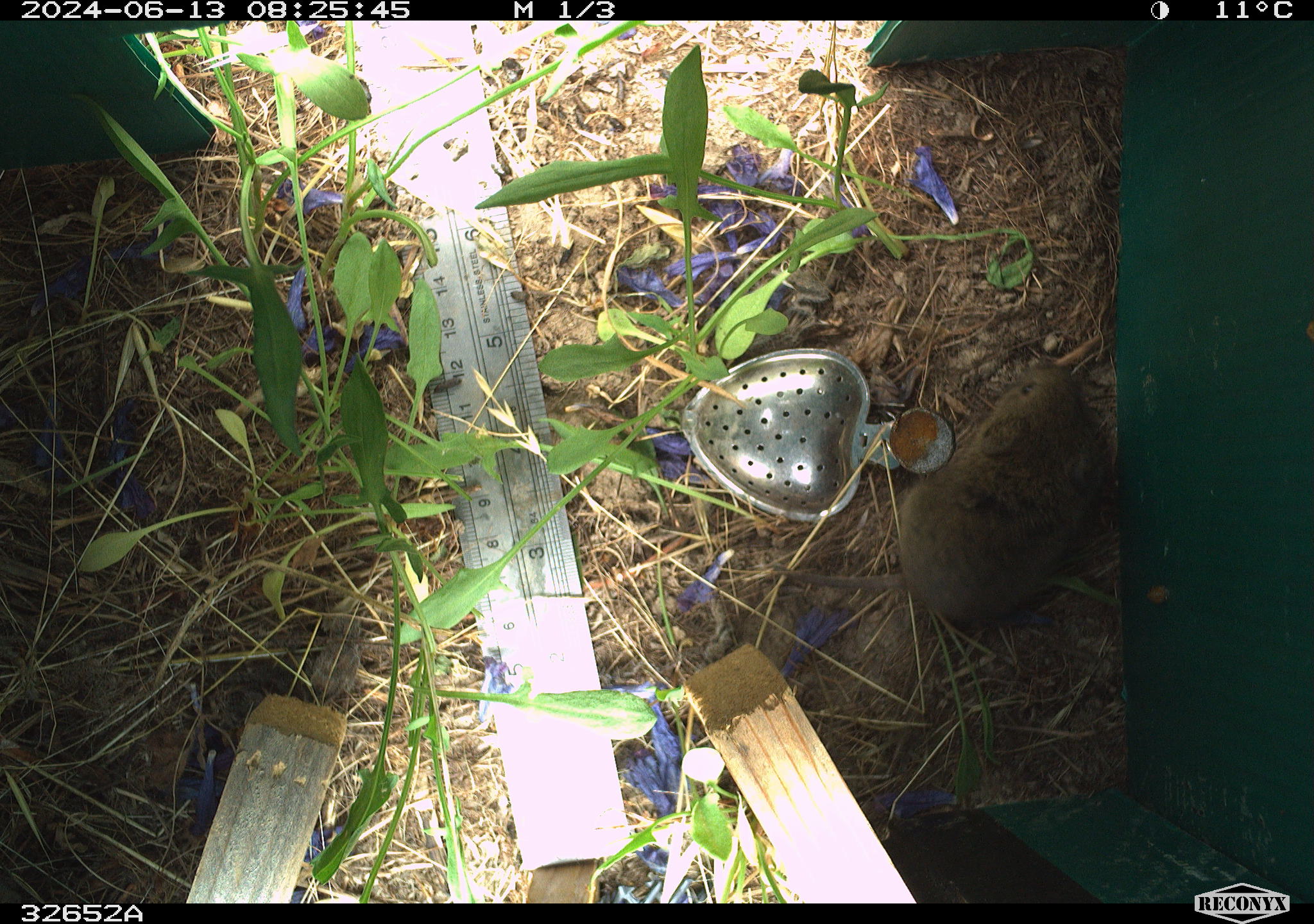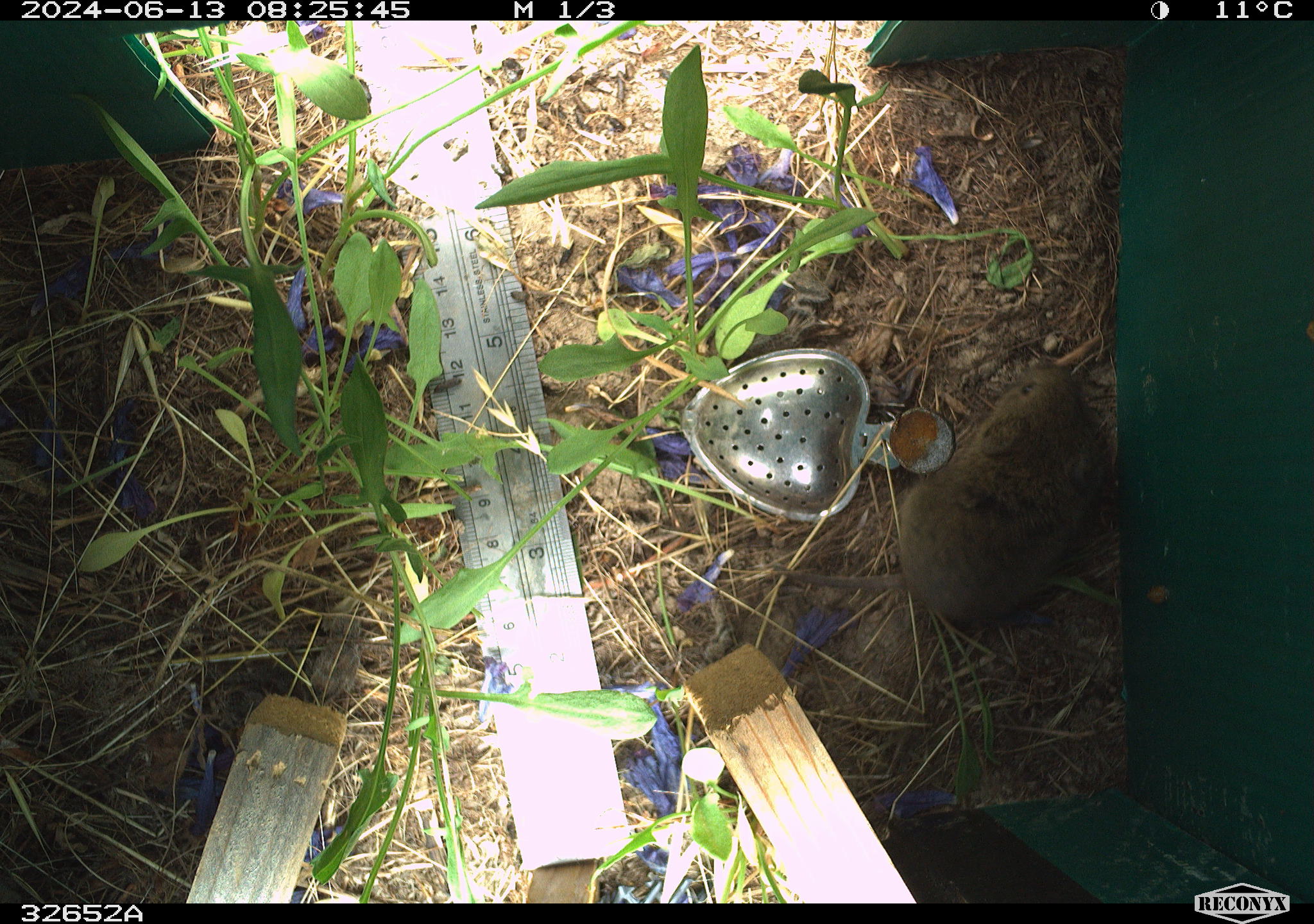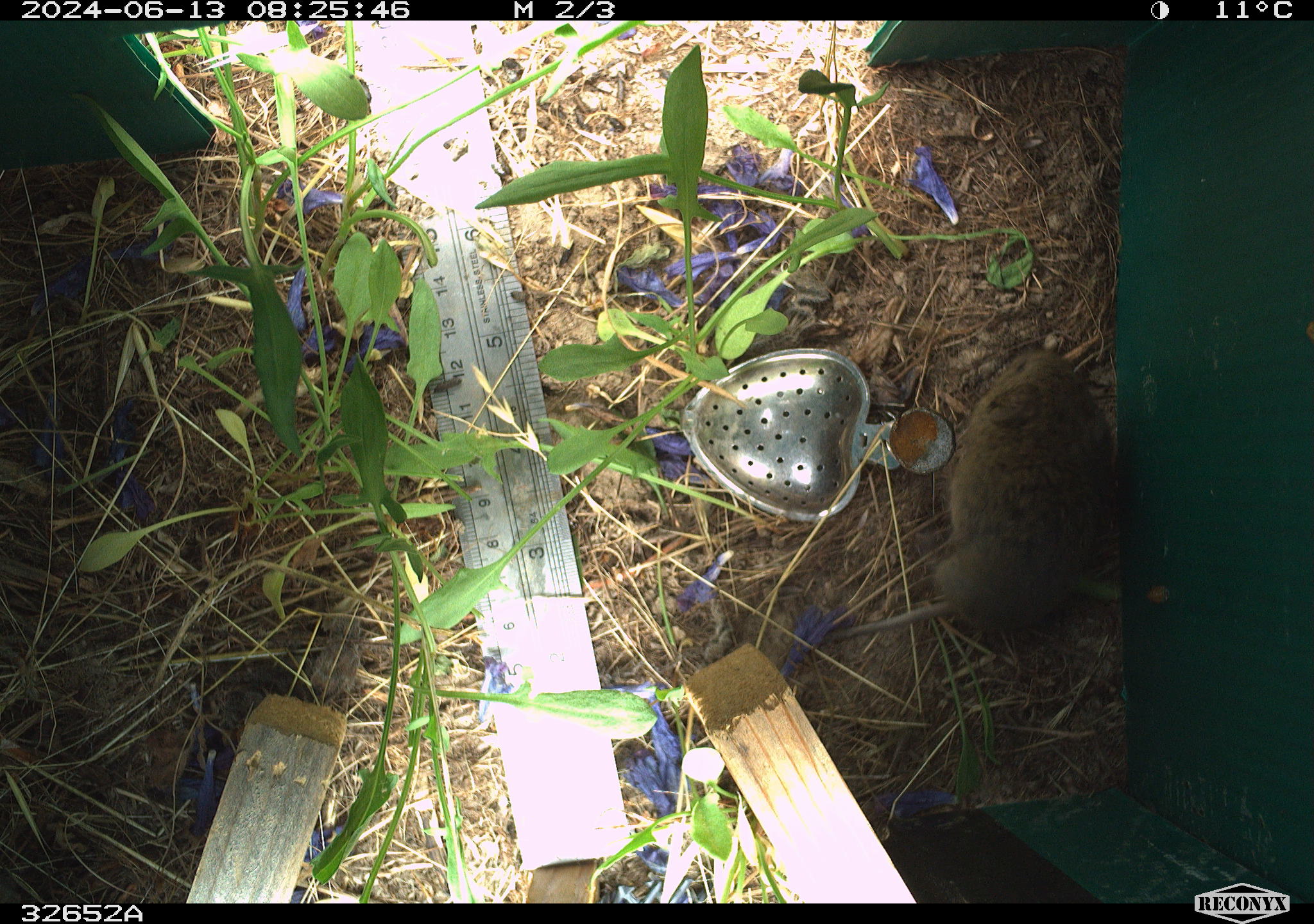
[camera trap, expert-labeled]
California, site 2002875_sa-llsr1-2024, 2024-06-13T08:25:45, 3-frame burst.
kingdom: Animalia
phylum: Chordata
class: Mammalia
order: Rodentia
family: Cricetidae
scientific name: Arvicolinae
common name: voles, lemmings, and muskrats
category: arvicolinae subfamily